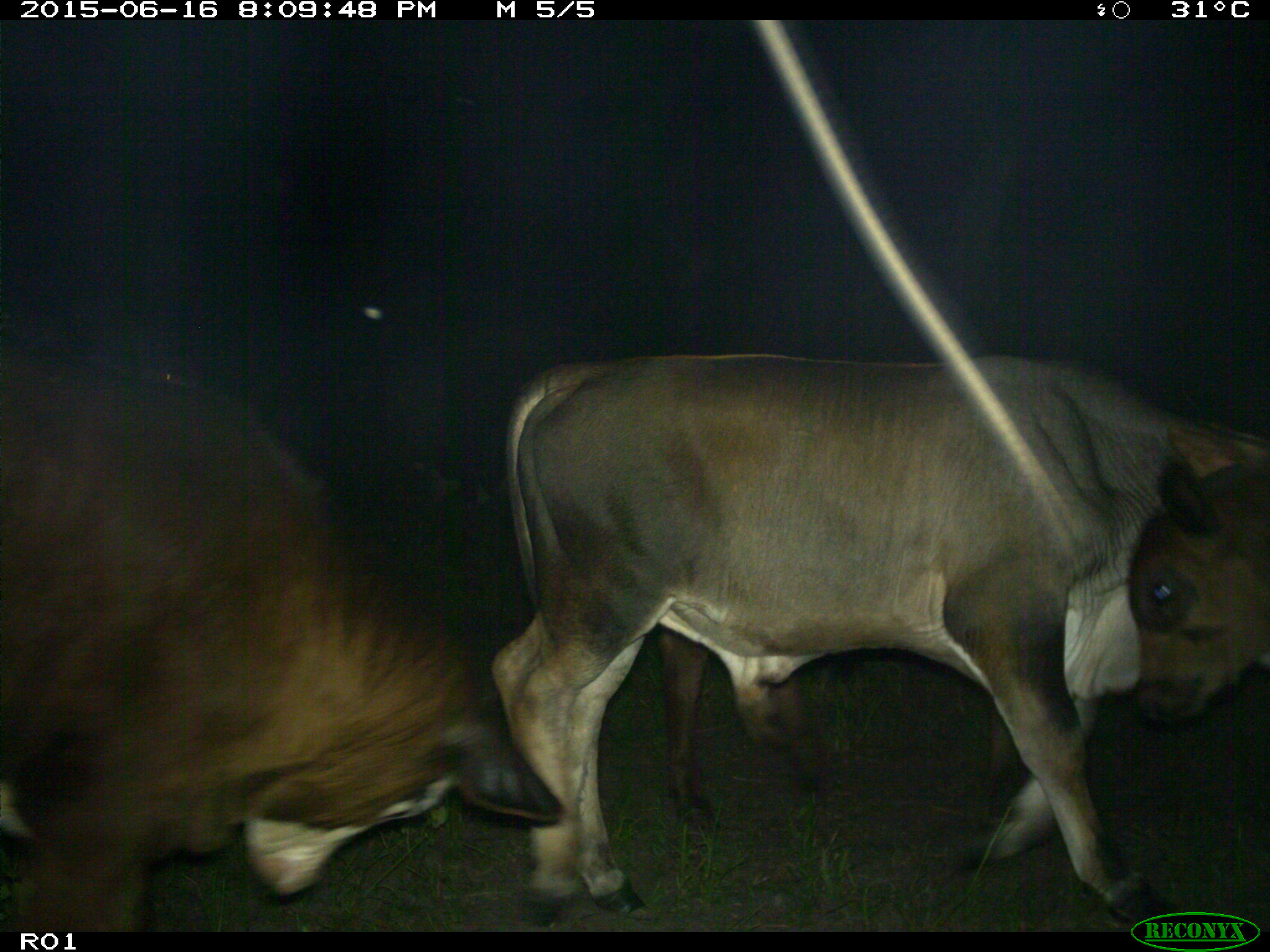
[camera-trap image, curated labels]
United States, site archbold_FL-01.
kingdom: Animalia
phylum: Chordata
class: Mammalia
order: Artiodactyla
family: Bovidae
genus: Bos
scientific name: Bos taurus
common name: domestic cow